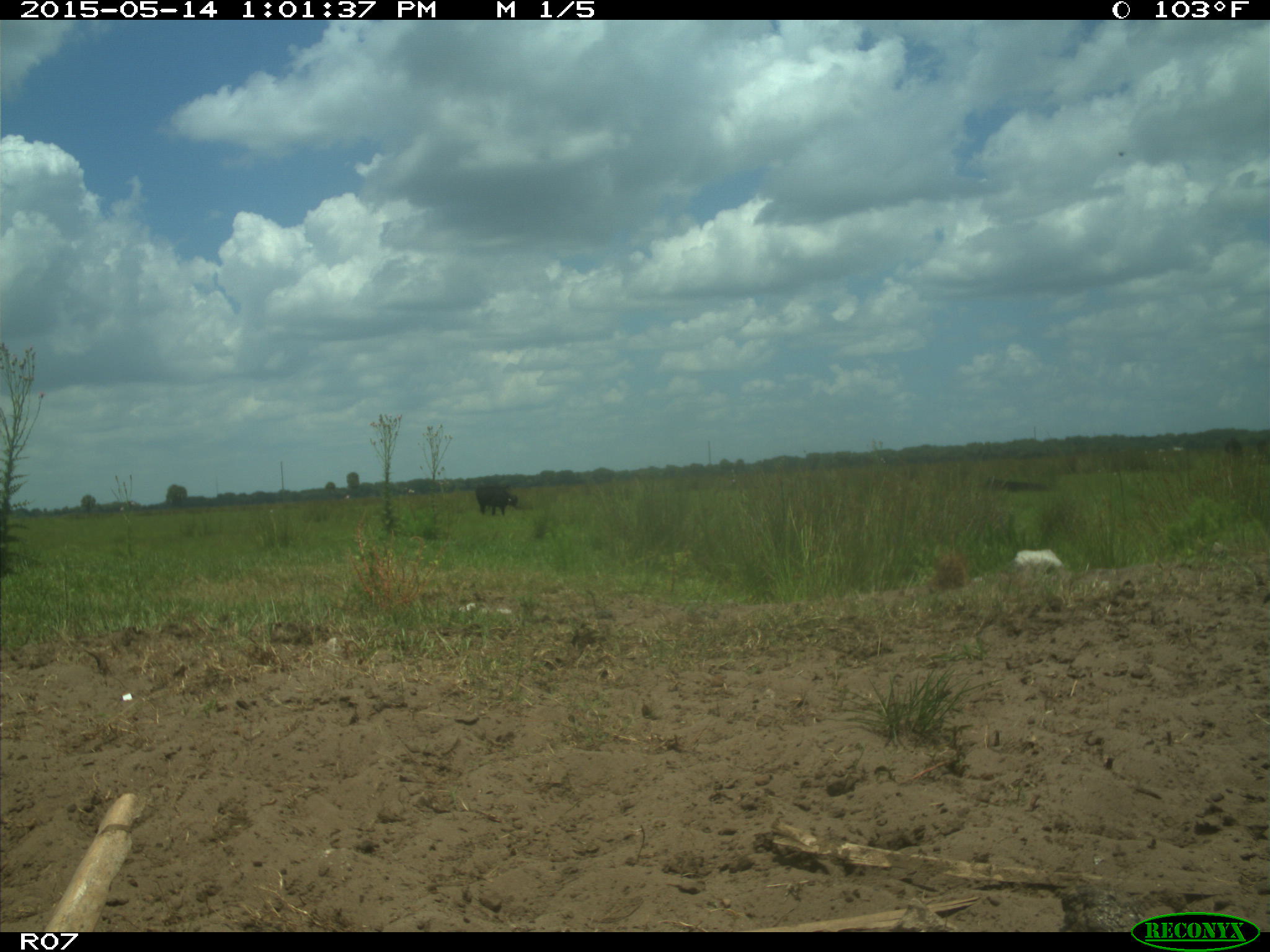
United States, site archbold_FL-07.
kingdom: Animalia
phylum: Chordata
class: Mammalia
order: Artiodactyla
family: Bovidae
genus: Bos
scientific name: Bos taurus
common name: domestic cow